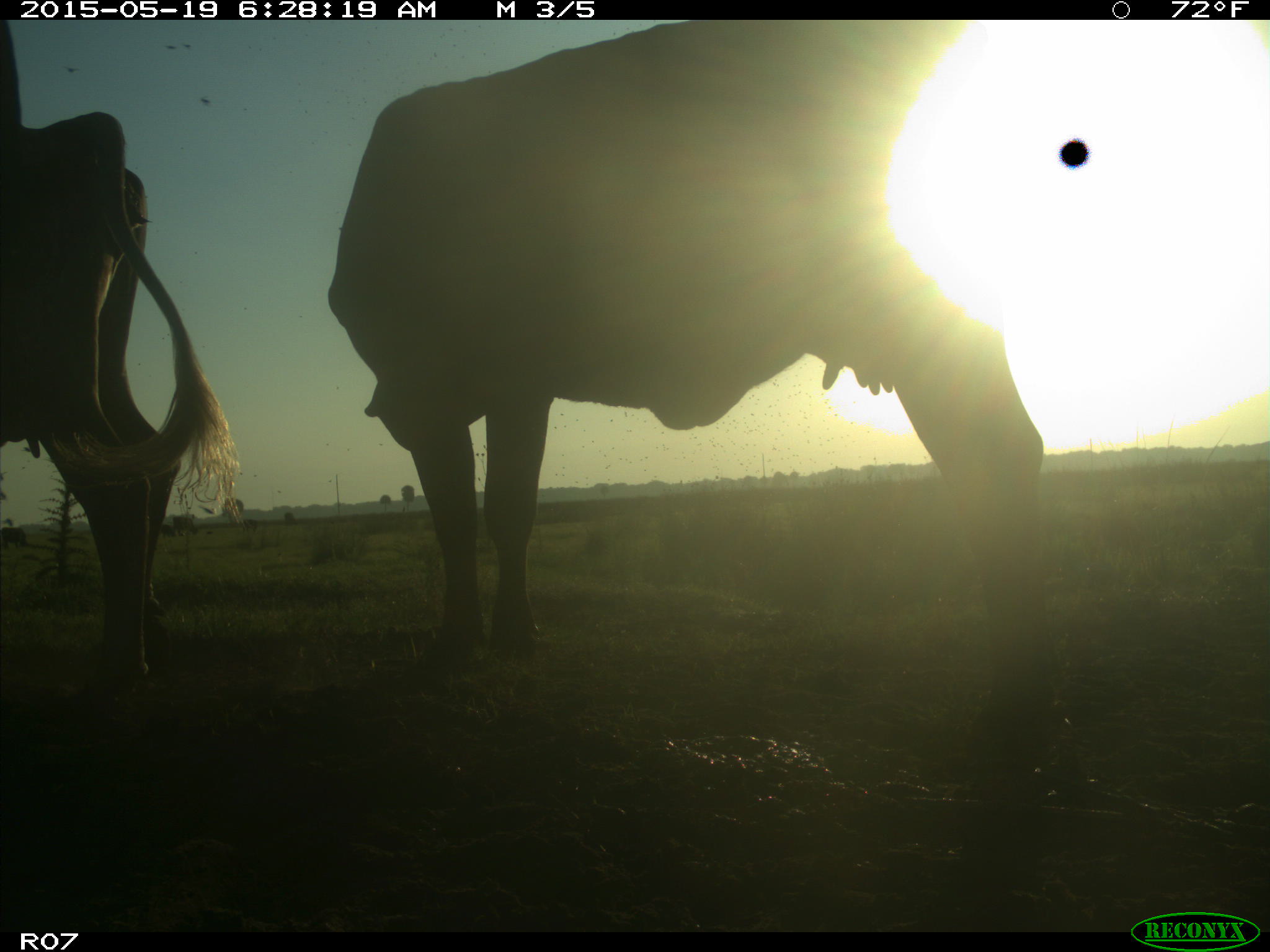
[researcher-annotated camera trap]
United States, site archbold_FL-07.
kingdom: Animalia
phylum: Chordata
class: Mammalia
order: Artiodactyla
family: Bovidae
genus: Bos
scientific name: Bos taurus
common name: domestic cow